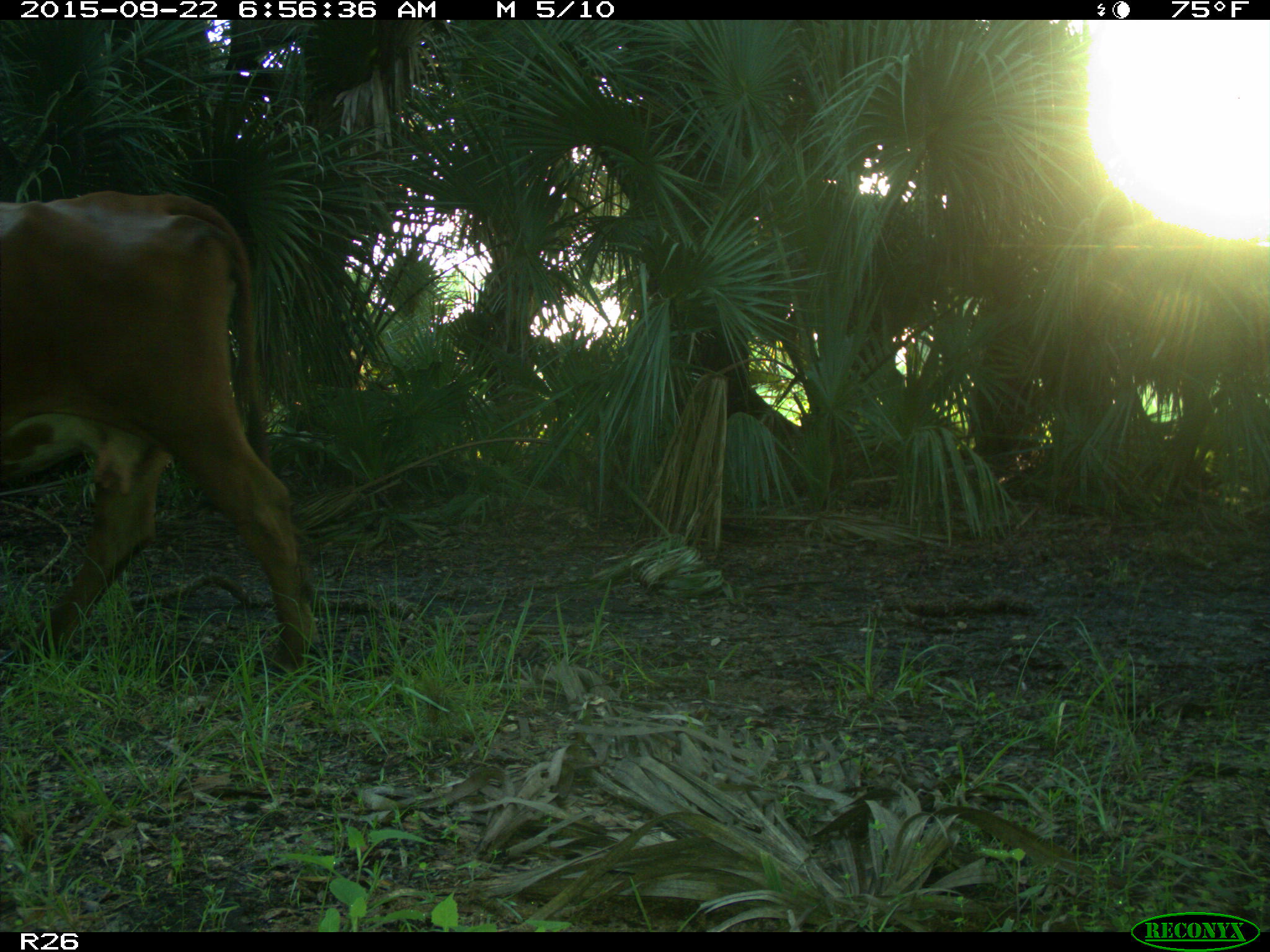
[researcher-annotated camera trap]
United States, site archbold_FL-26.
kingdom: Animalia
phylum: Chordata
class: Mammalia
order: Artiodactyla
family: Bovidae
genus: Bos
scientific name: Bos taurus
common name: domestic cow